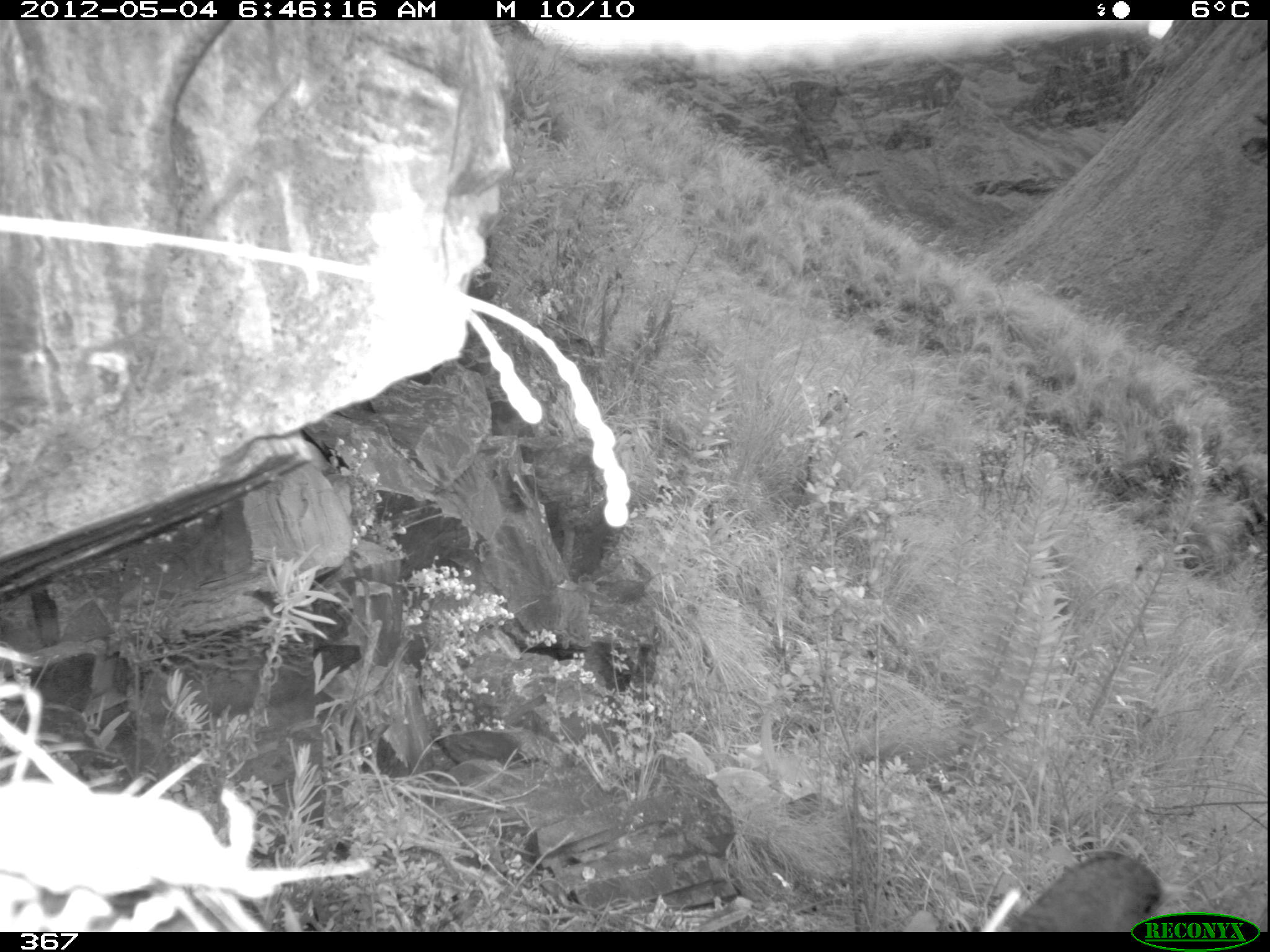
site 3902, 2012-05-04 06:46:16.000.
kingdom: Animalia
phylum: Chordata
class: Aves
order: Passeriformes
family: Turdidae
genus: Turdus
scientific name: Turdus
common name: true thrushes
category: turdus sp